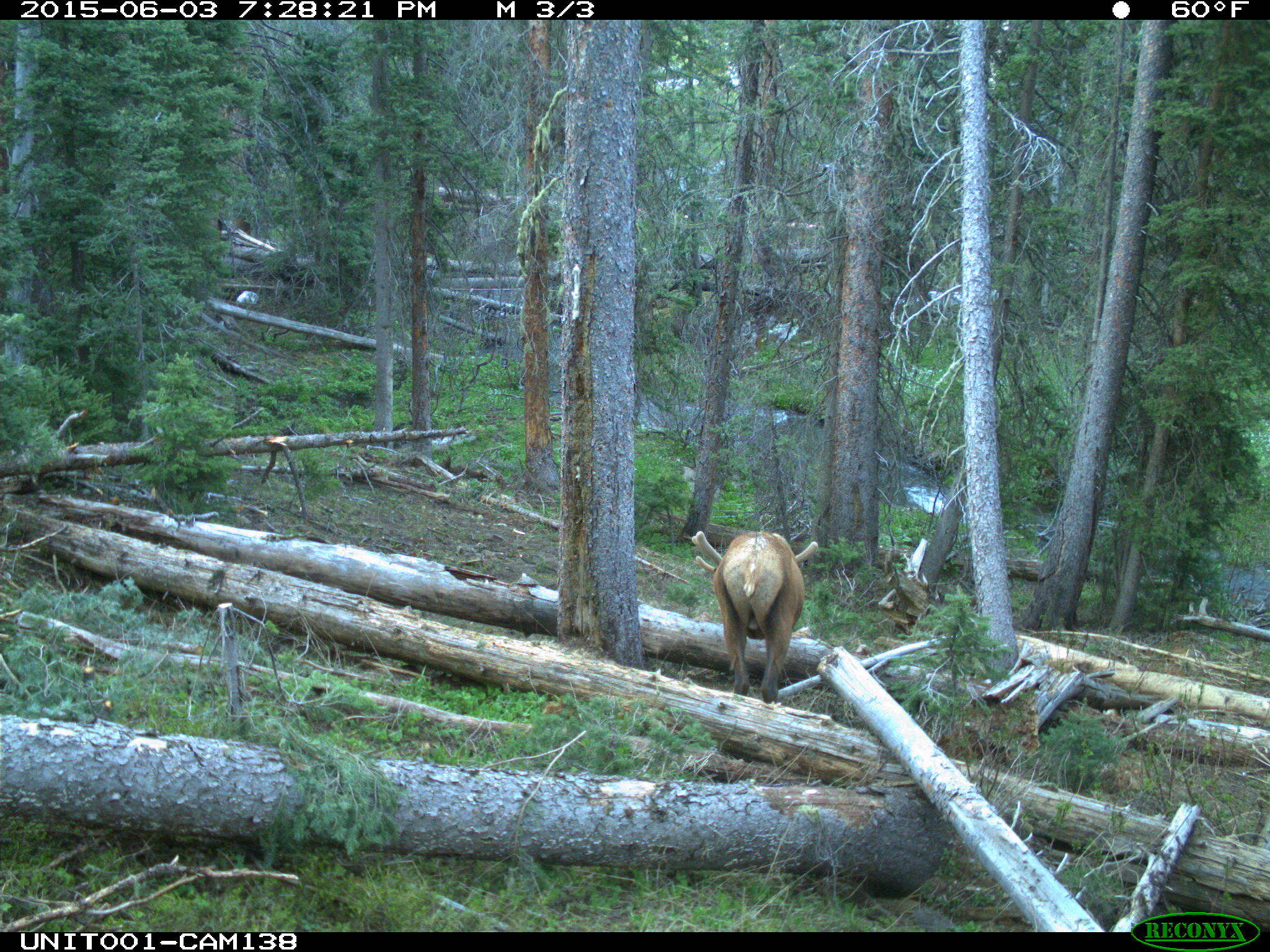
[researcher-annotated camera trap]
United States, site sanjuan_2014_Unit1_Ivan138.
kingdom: Animalia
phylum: Chordata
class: Mammalia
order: Artiodactyla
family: Cervidae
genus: Cervus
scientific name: Cervus elaphus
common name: red deer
Cervus elaphus (red deer).